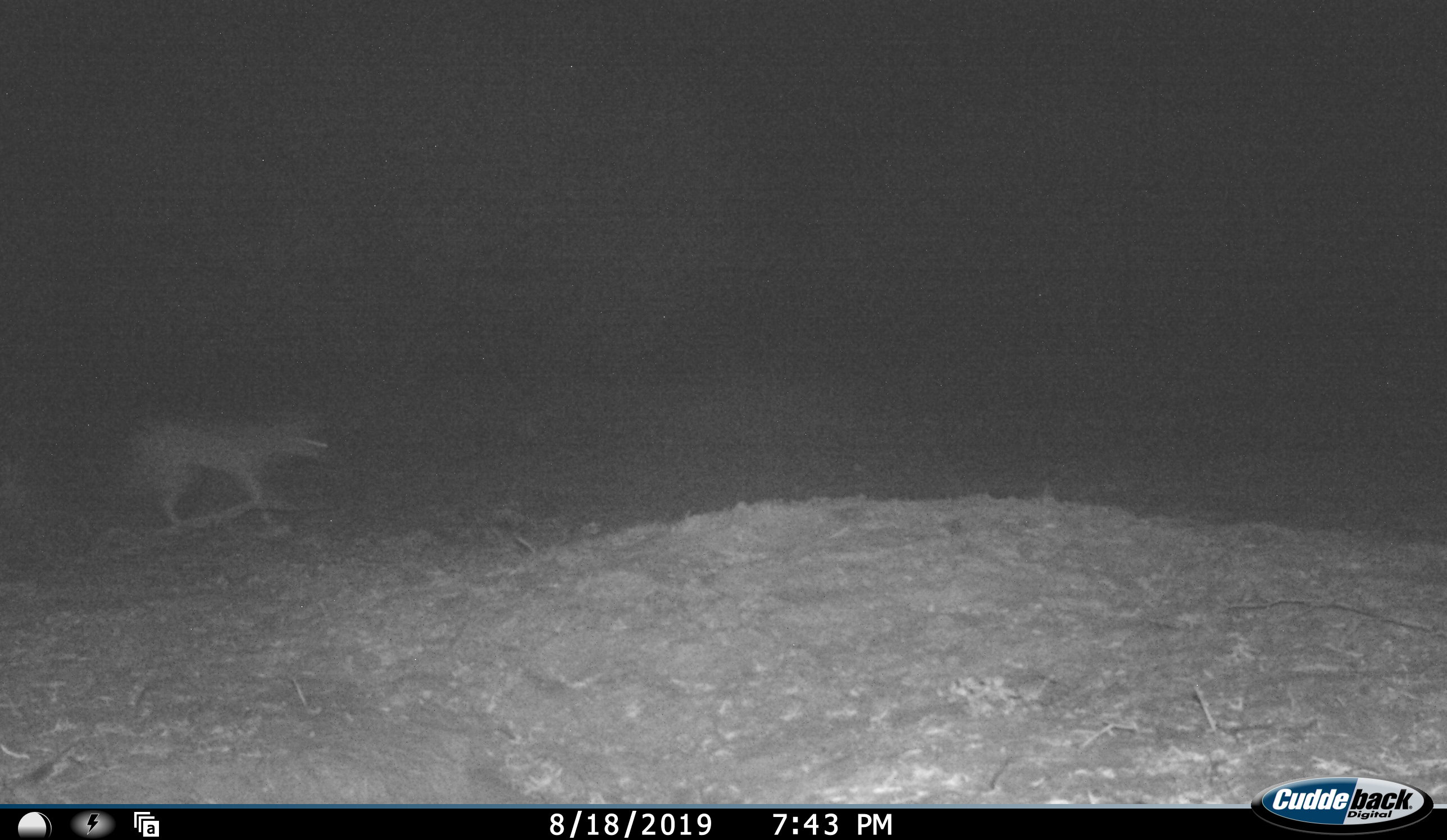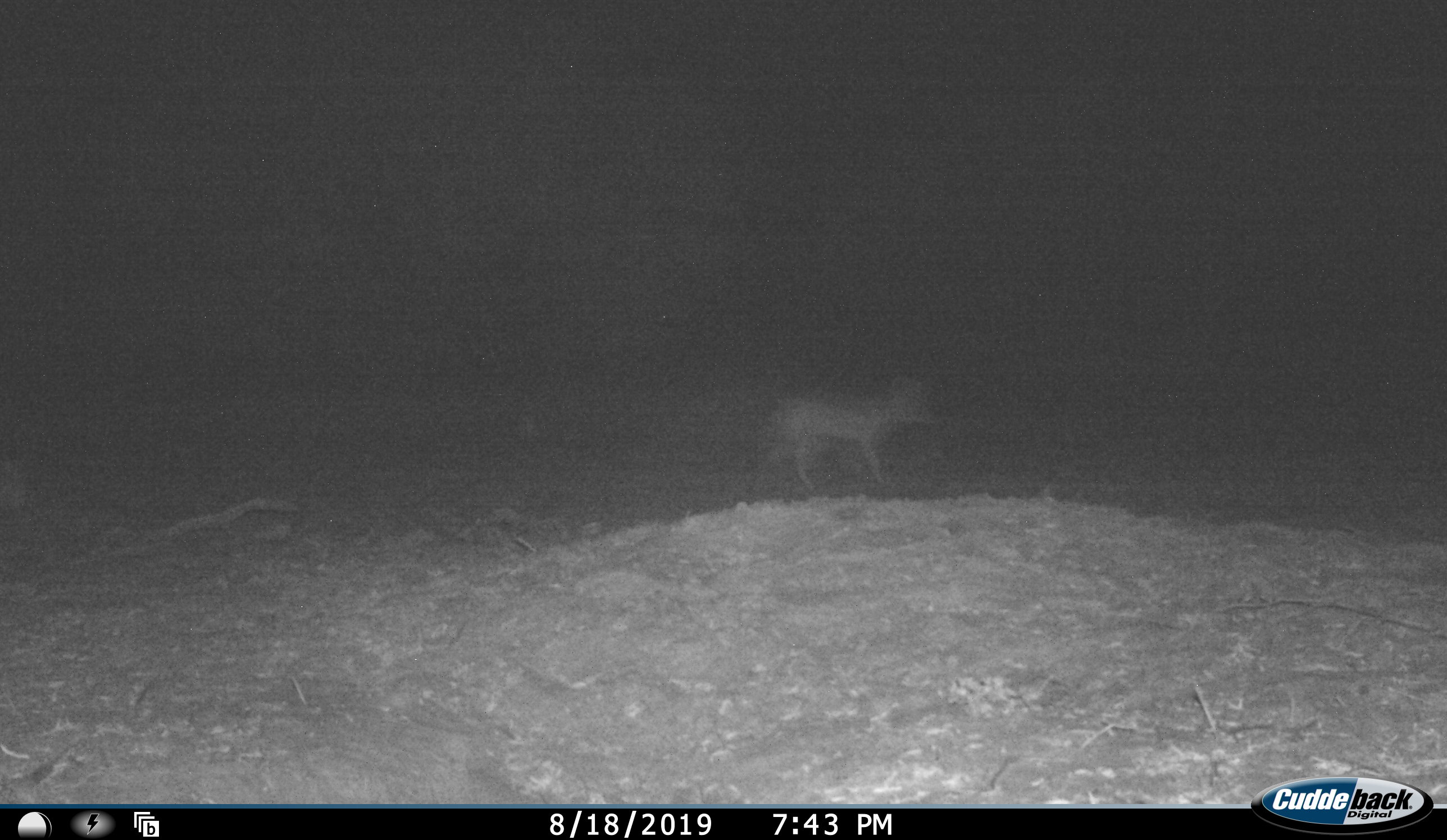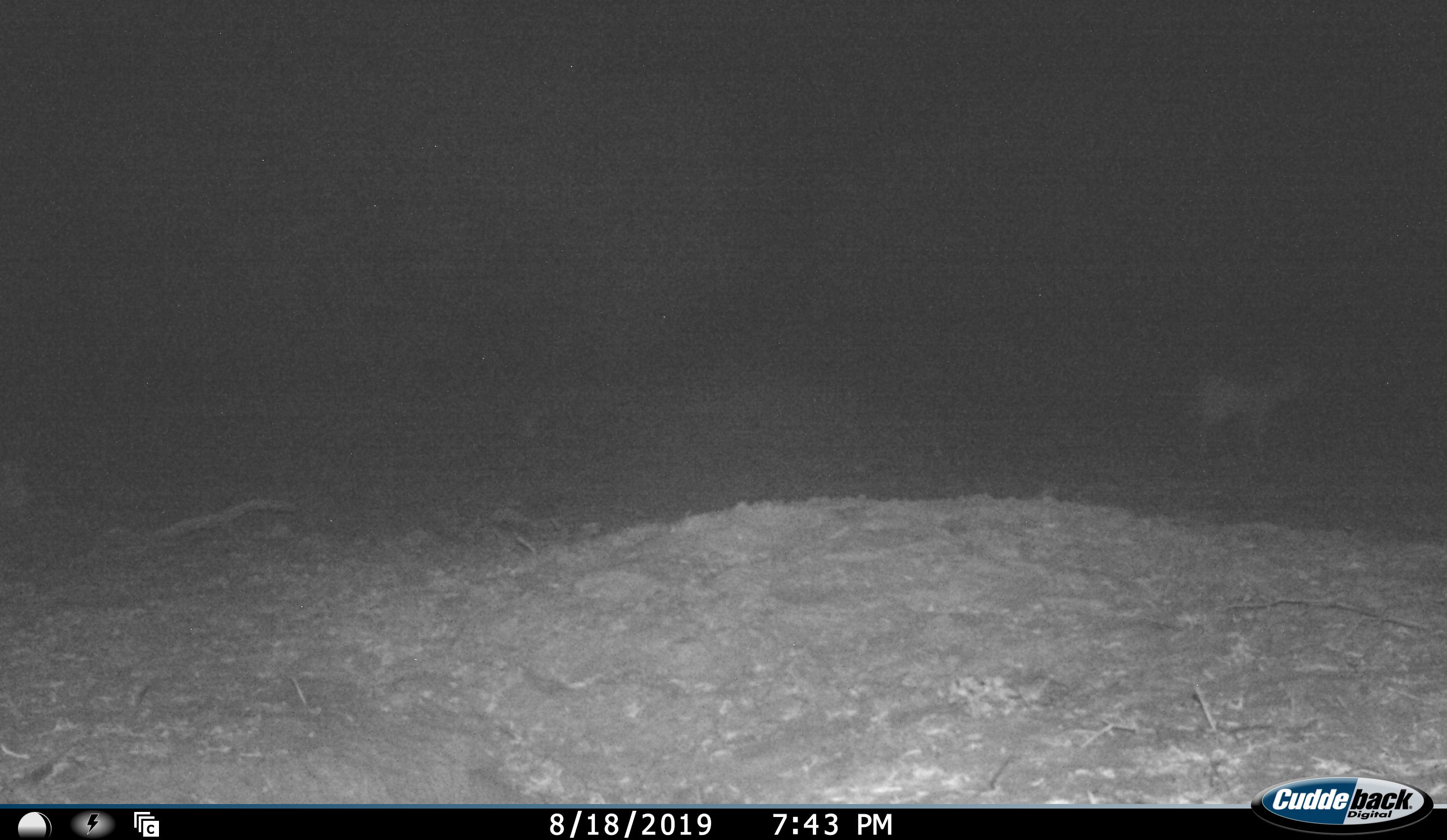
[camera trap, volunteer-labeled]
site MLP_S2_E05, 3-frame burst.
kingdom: Animalia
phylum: Chordata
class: Mammalia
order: Carnivora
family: Canidae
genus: Lupulella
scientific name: Lupulella mesomelas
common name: black-backed jackal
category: jackalblackbacked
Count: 1.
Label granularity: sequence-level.